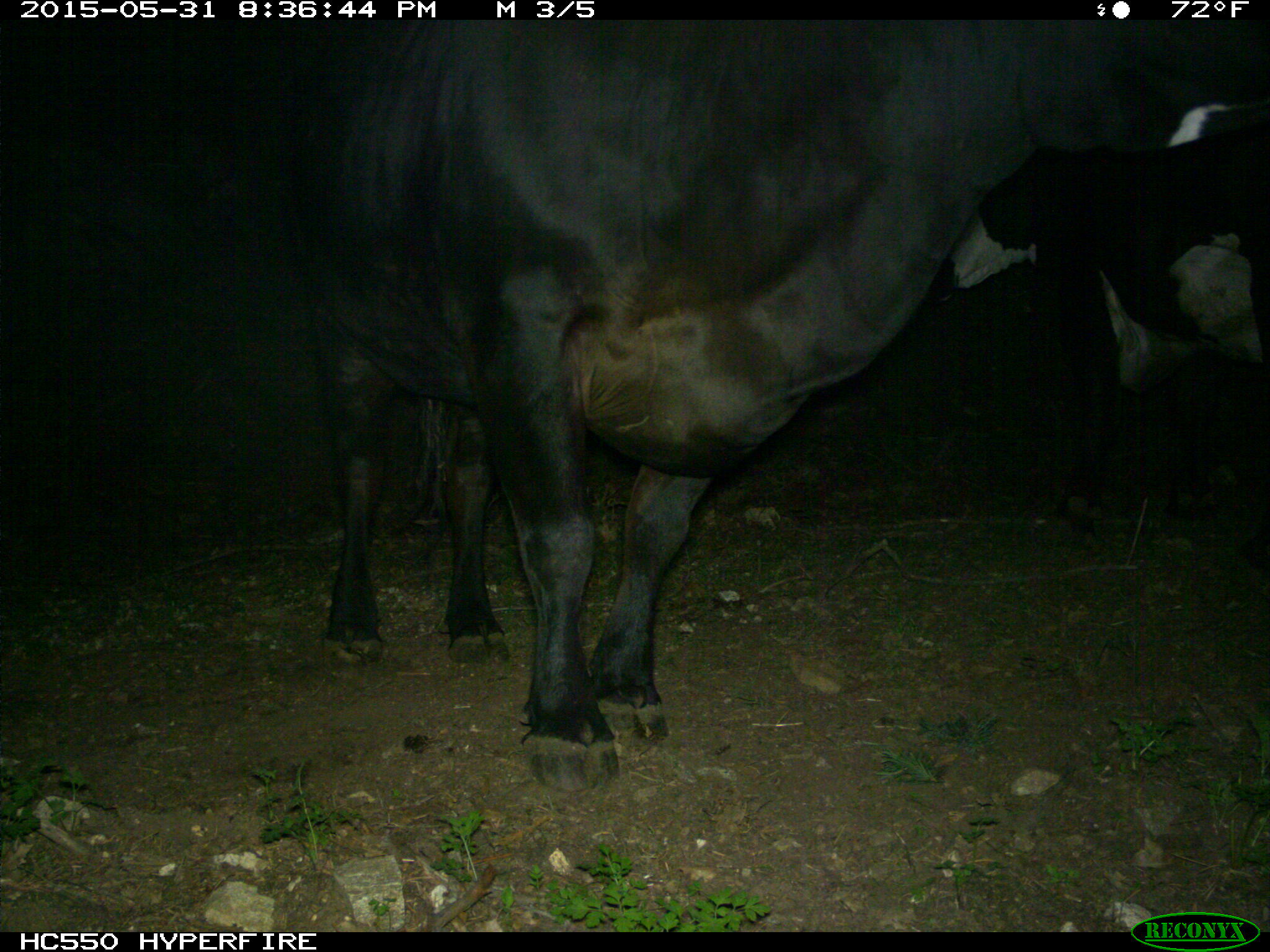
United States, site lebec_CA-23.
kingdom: Animalia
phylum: Chordata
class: Mammalia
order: Artiodactyla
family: Bovidae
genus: Bos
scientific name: Bos taurus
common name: domestic cow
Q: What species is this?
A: Bos taurus (domestic cow).